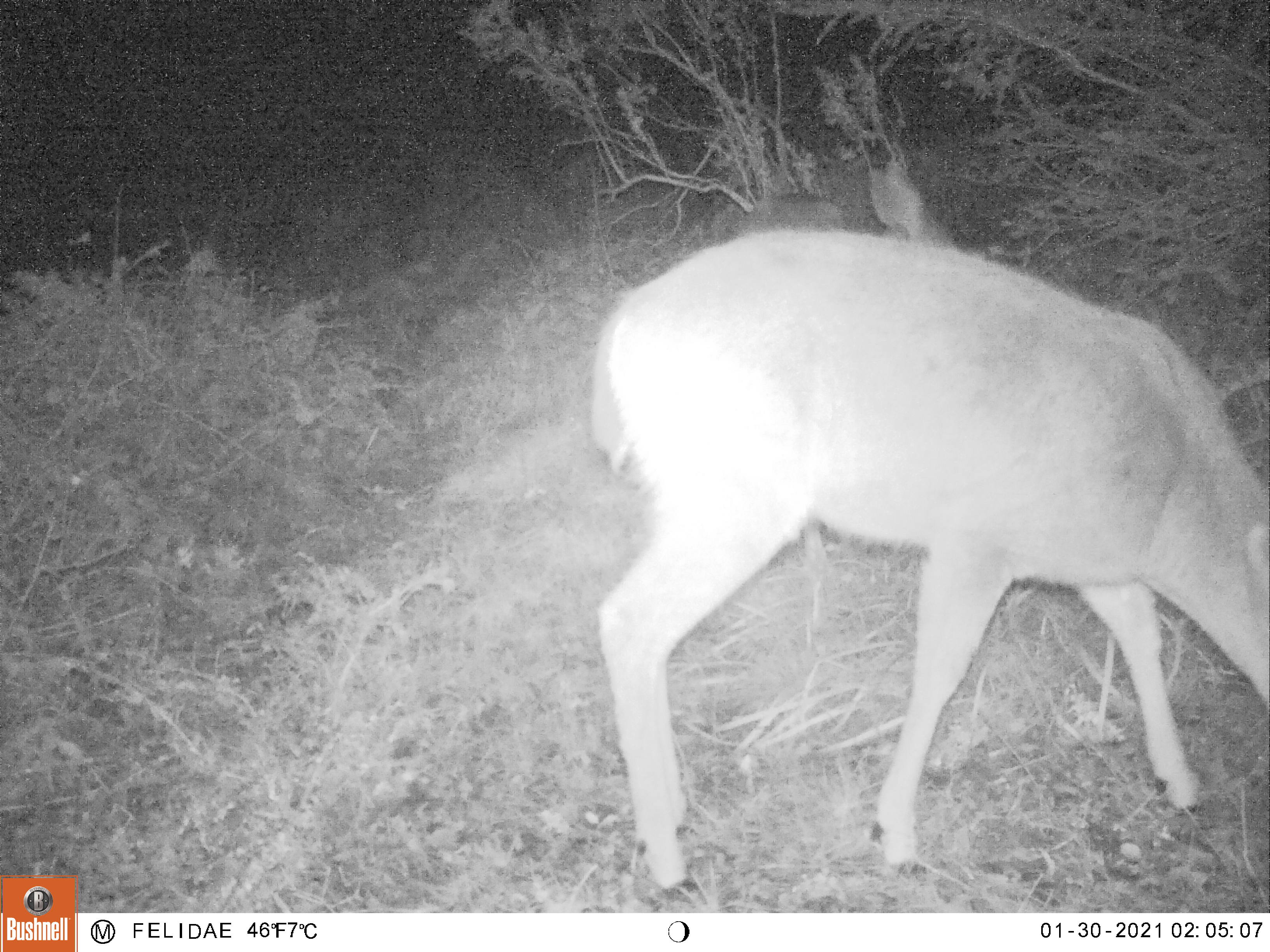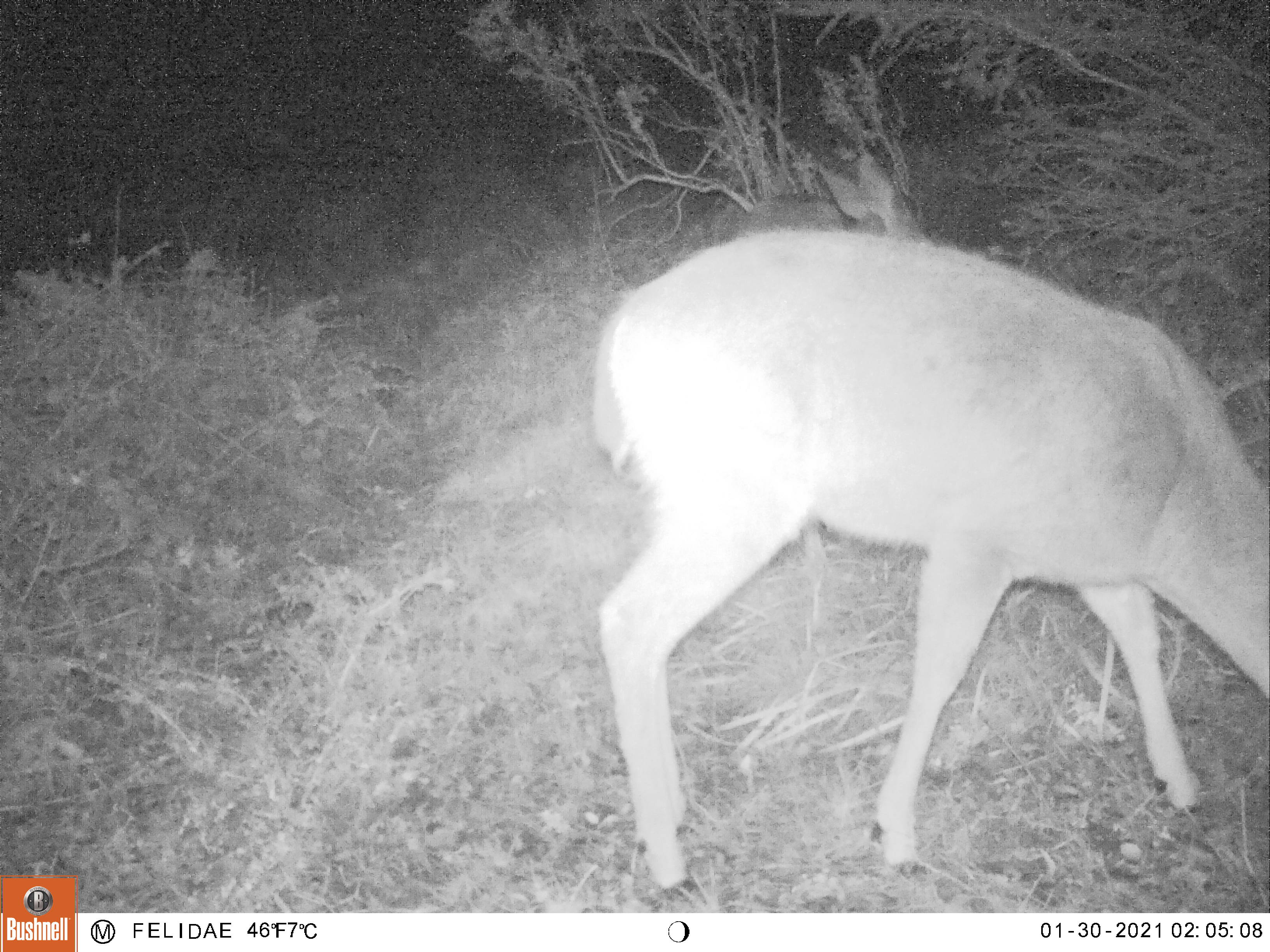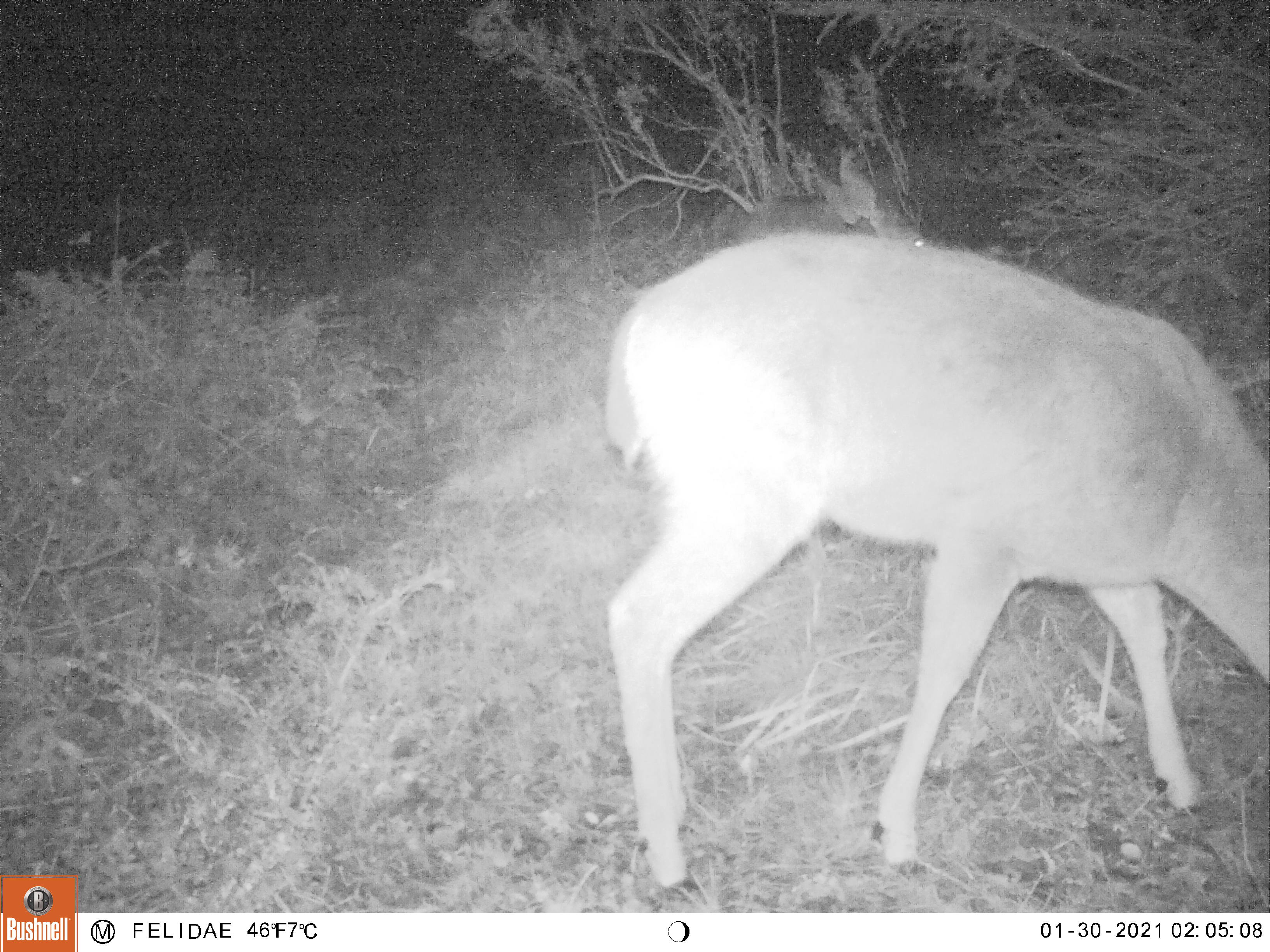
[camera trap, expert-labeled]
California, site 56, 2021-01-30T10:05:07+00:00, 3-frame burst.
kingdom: Animalia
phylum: Chordata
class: Mammalia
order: Artiodactyla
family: Cervidae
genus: Odocoileus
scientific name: Odocoileus hemionus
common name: mule deer